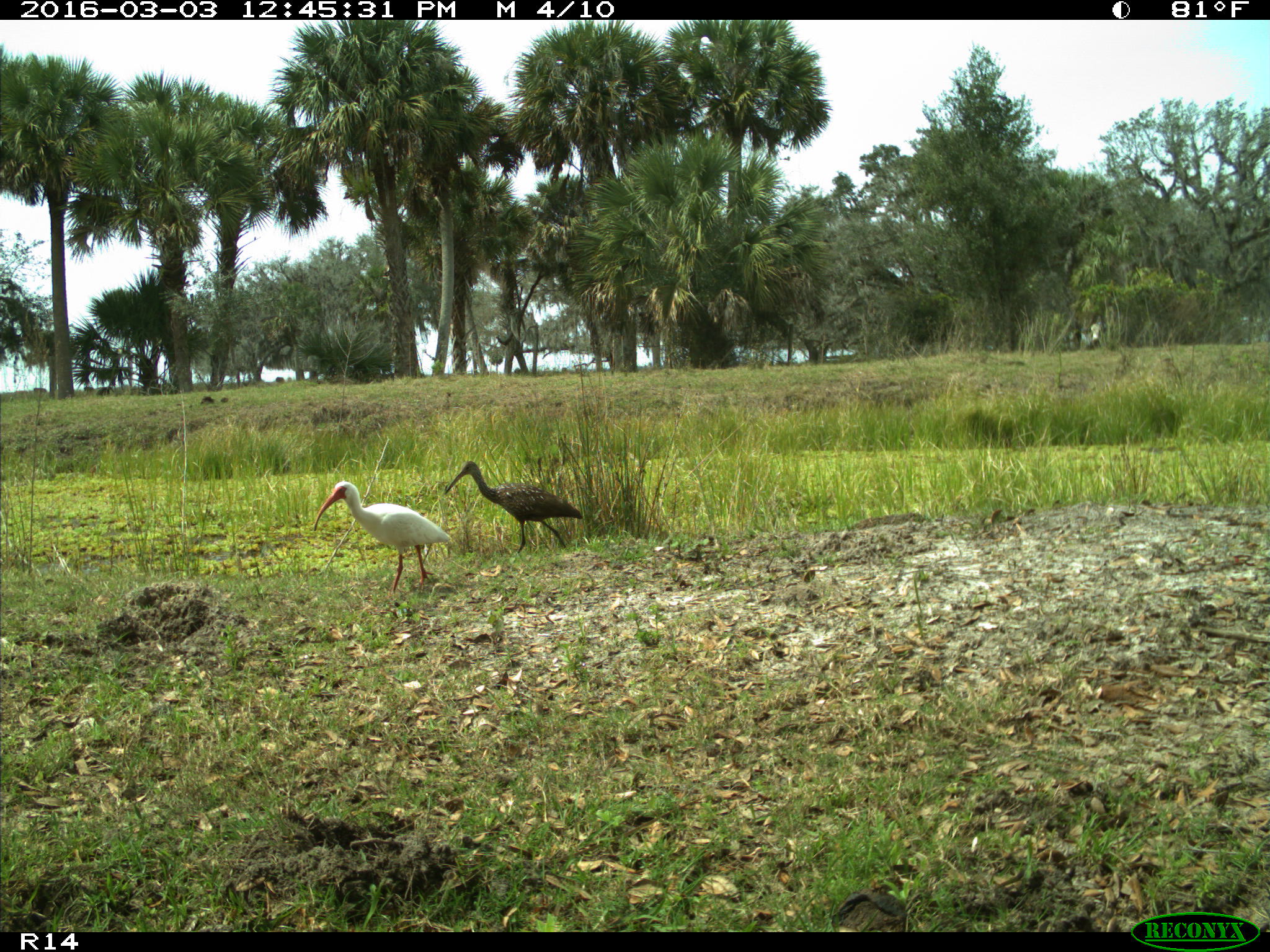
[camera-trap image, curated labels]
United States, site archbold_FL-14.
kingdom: Animalia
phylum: Chordata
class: Aves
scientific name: Aves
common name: birds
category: unidentified bird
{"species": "unidentified bird (birds) (Aves)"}